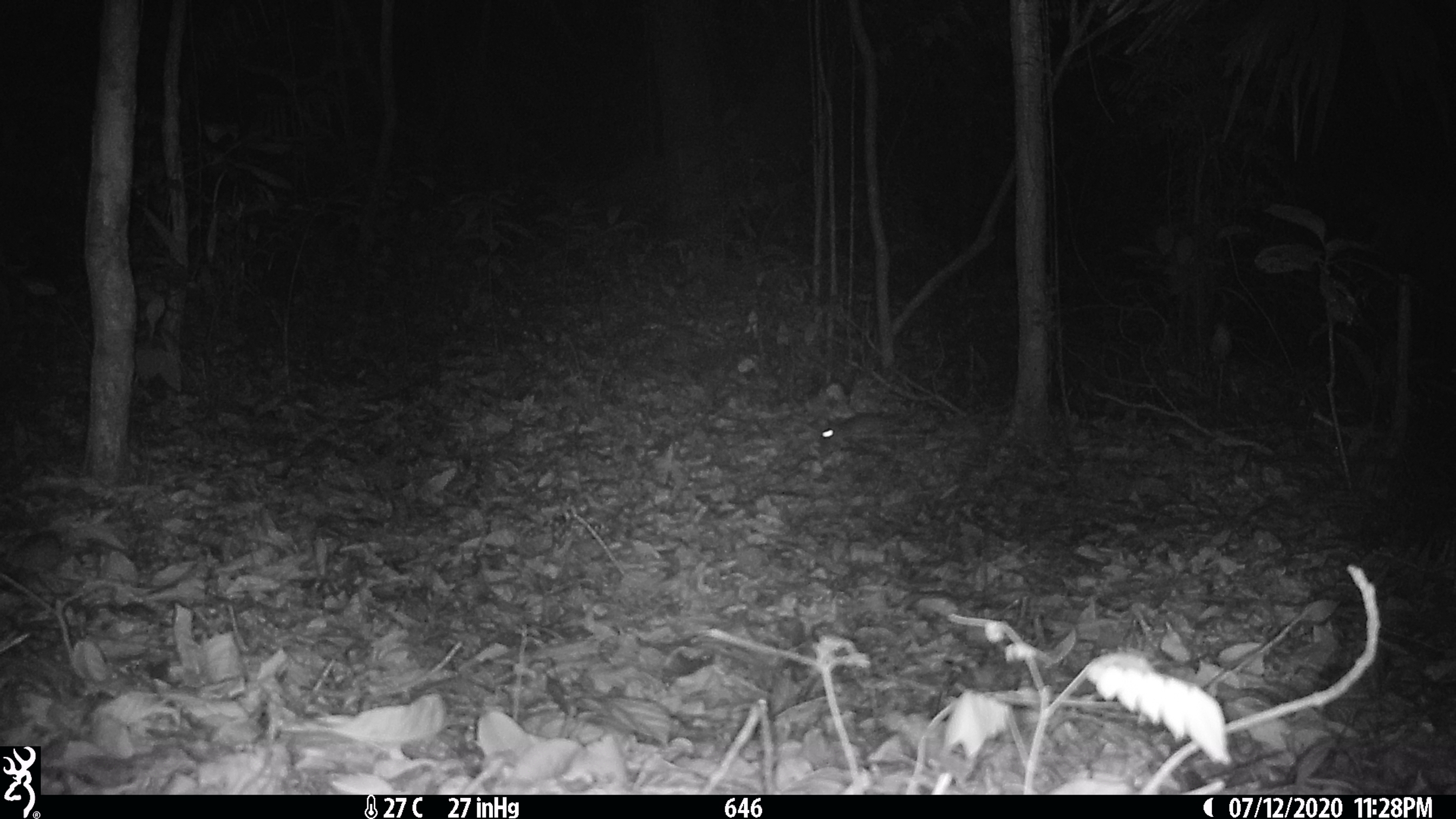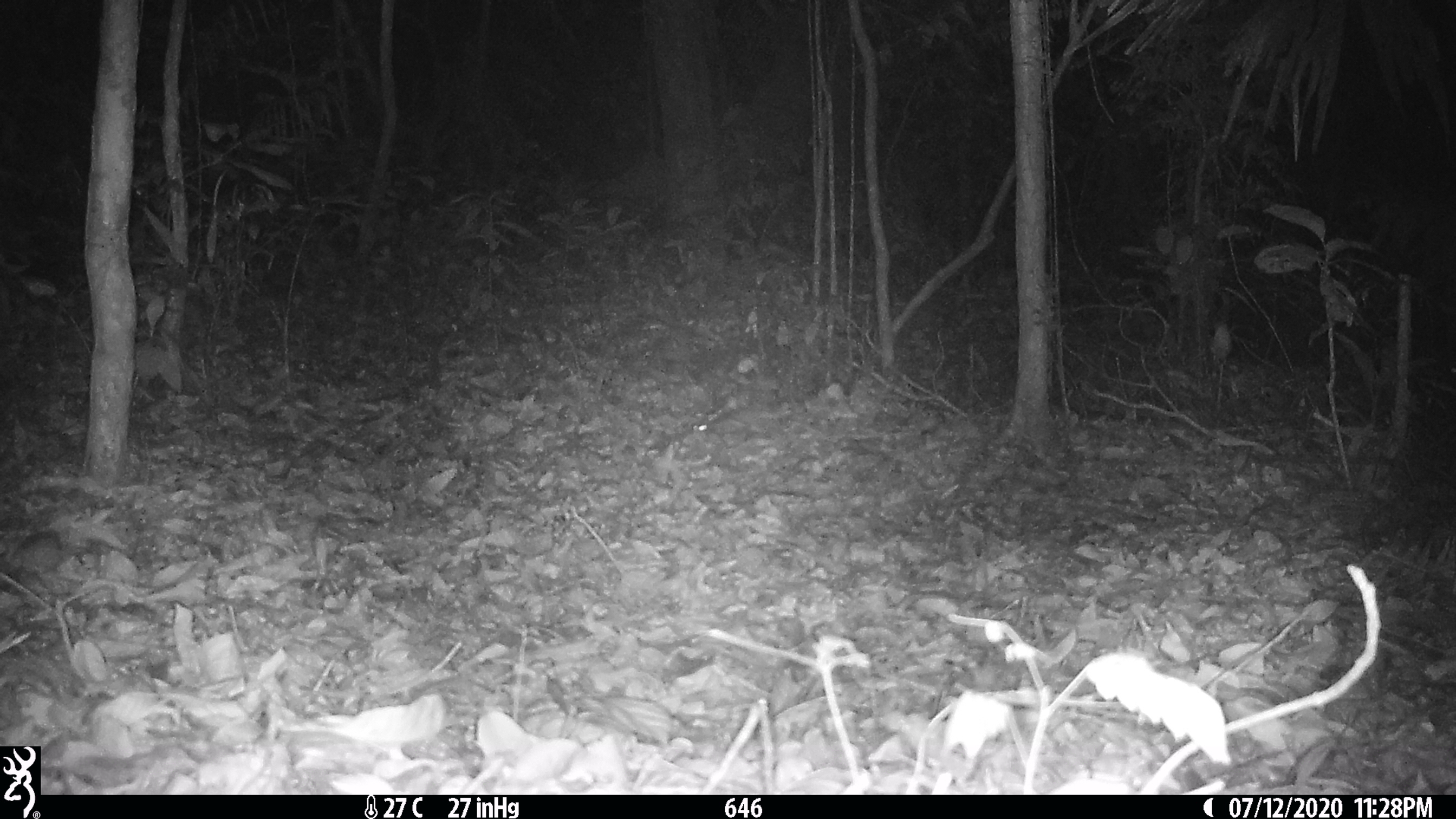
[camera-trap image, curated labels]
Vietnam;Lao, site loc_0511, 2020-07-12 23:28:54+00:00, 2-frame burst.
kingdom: Animalia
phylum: Chordata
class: Mammalia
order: Rodentia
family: Muridae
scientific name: Muridae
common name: old-world mice and rats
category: unidentified murid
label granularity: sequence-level